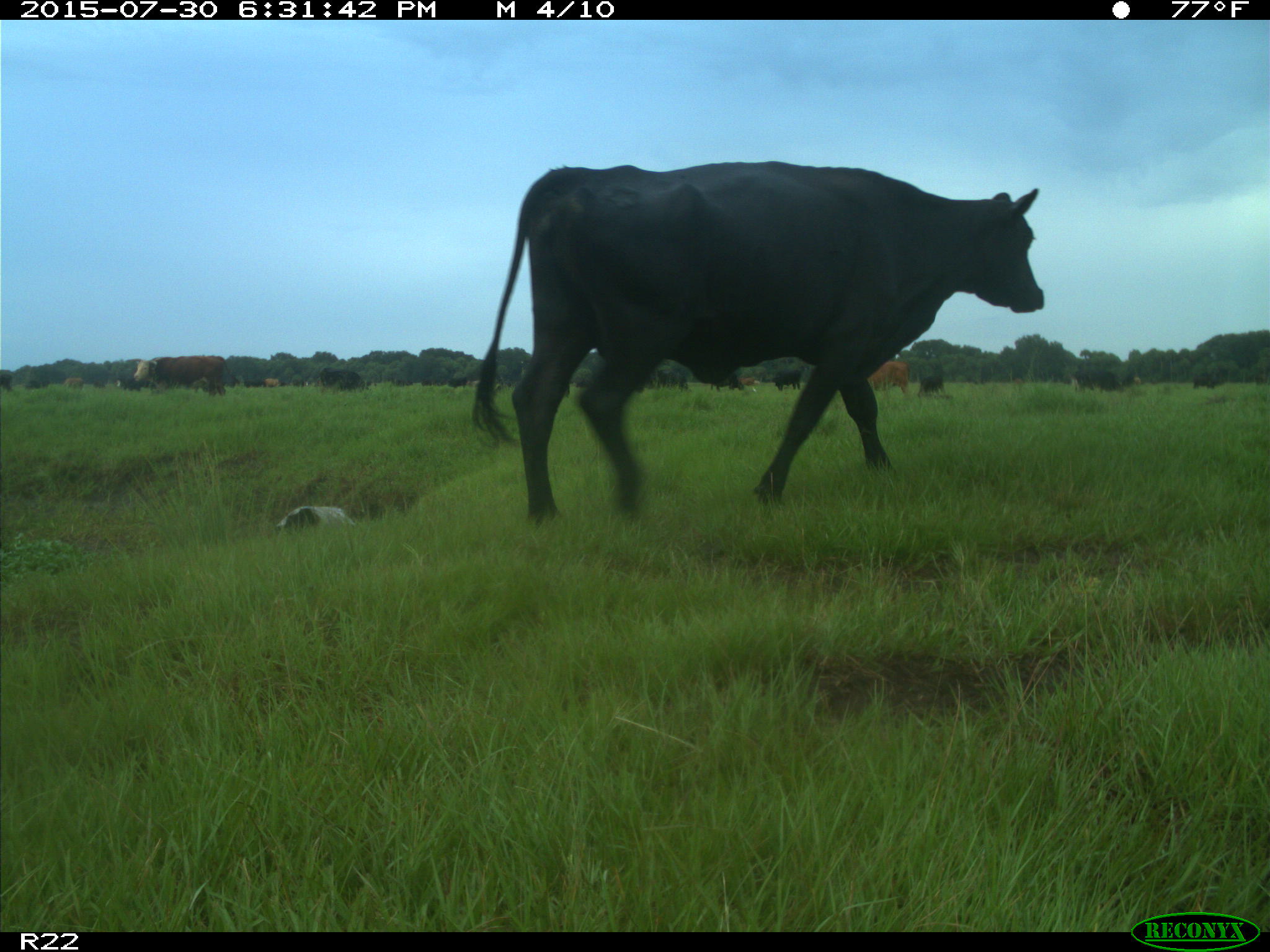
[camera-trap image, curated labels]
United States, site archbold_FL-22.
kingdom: Animalia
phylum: Chordata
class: Mammalia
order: Artiodactyla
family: Bovidae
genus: Bos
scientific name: Bos taurus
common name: domestic cow